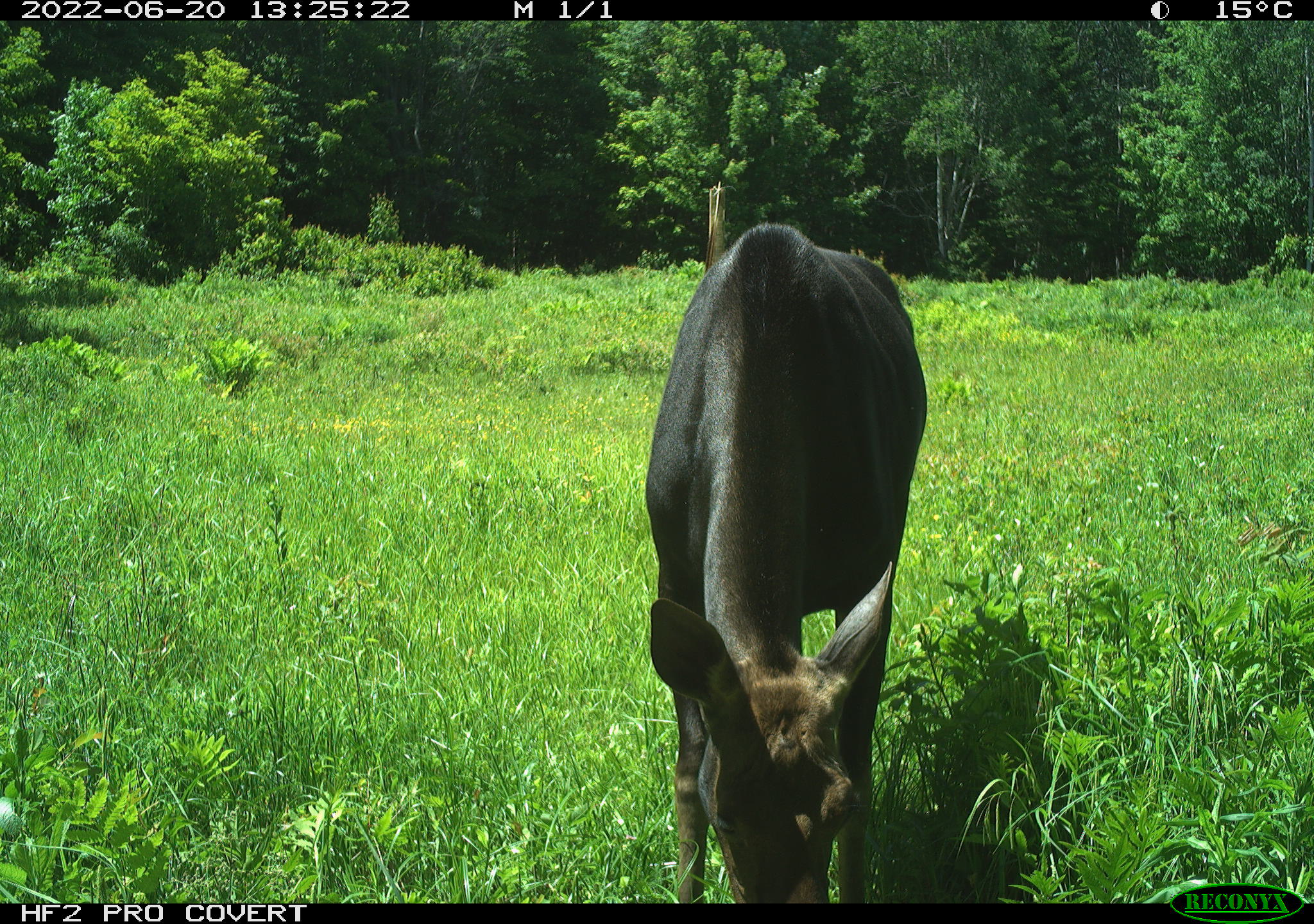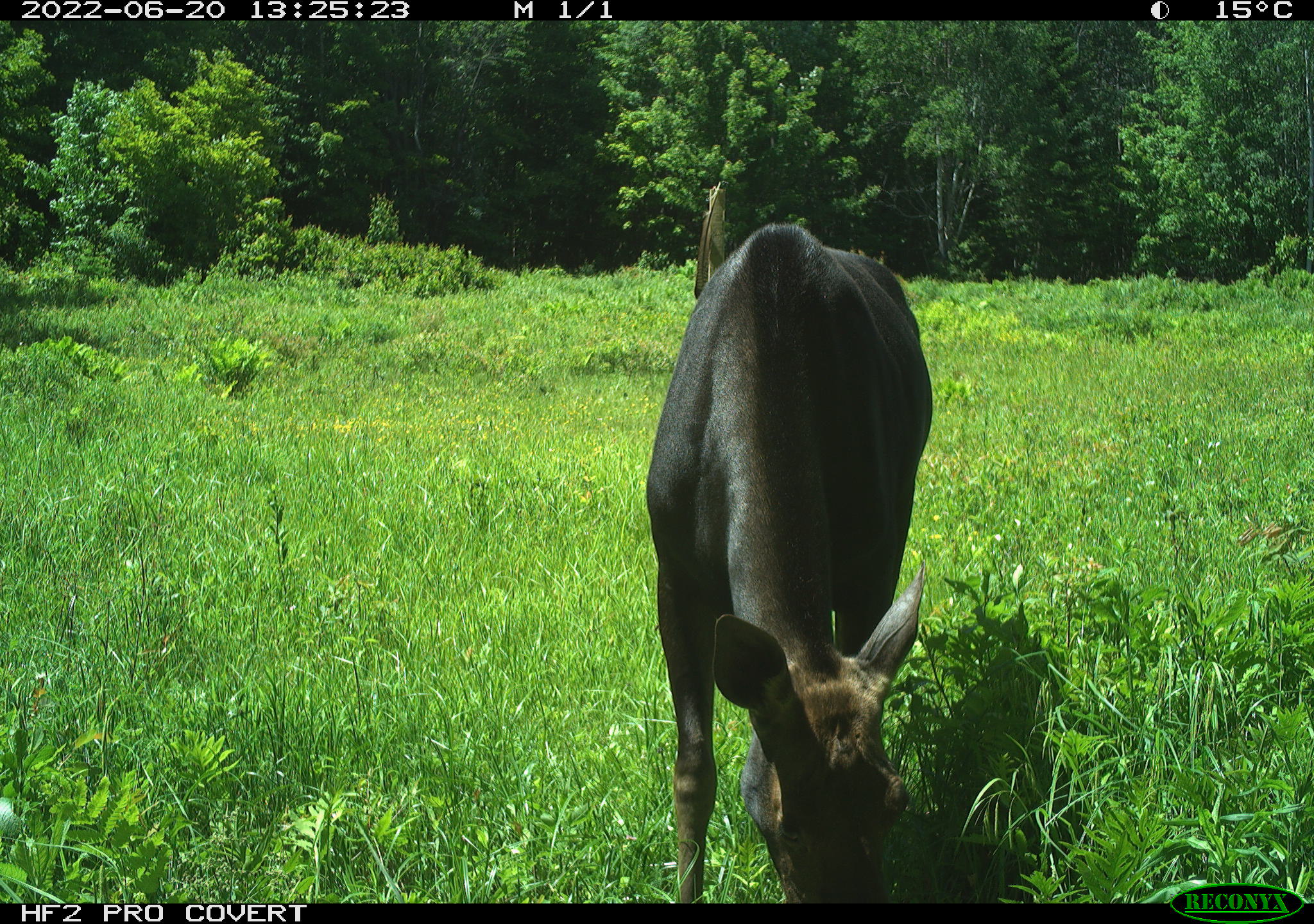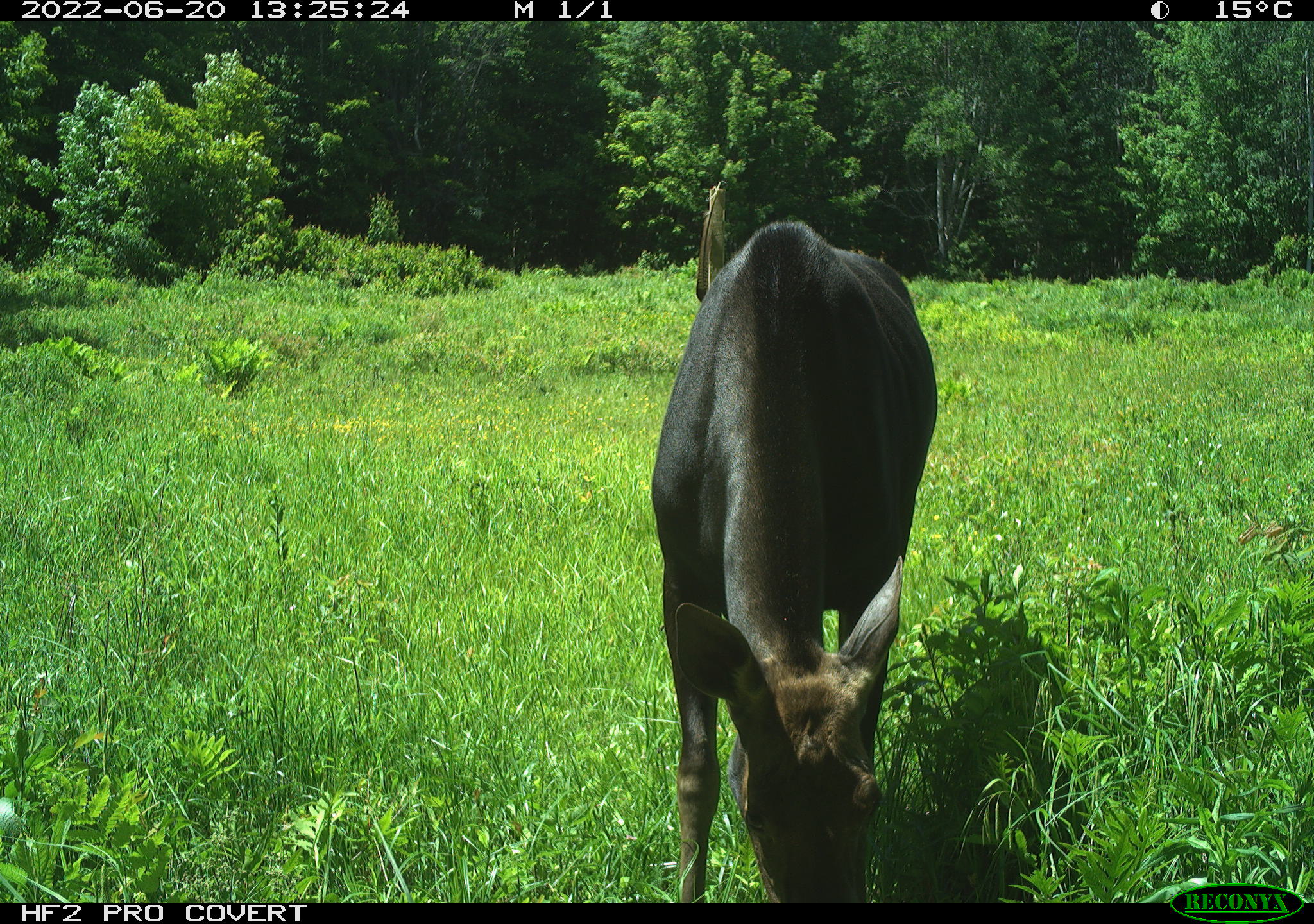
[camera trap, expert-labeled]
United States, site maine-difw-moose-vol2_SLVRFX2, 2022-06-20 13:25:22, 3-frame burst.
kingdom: Animalia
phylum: Chordata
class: Mammalia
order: Artiodactyla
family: Cervidae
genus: Alces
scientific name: Alces alces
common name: moose